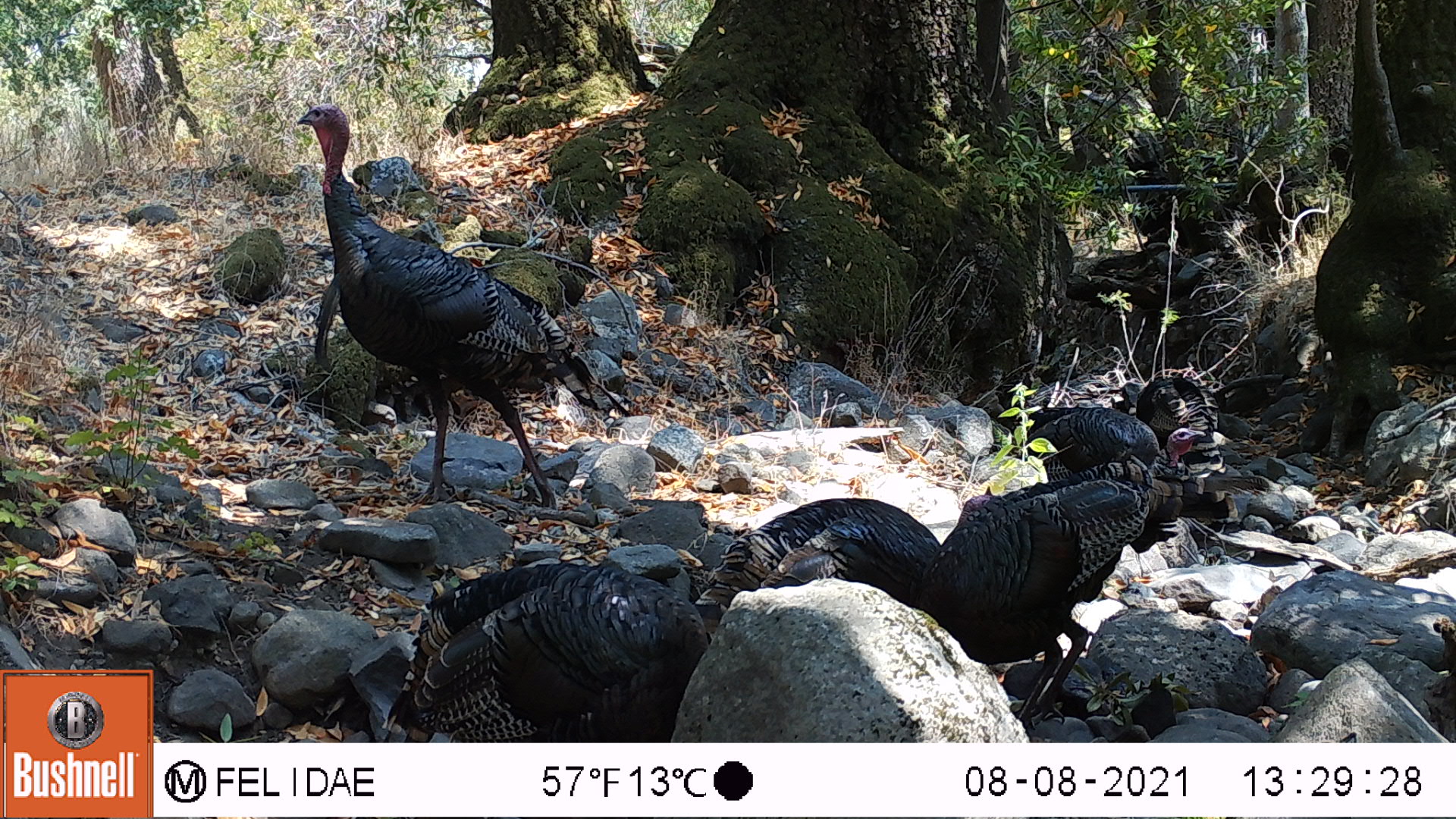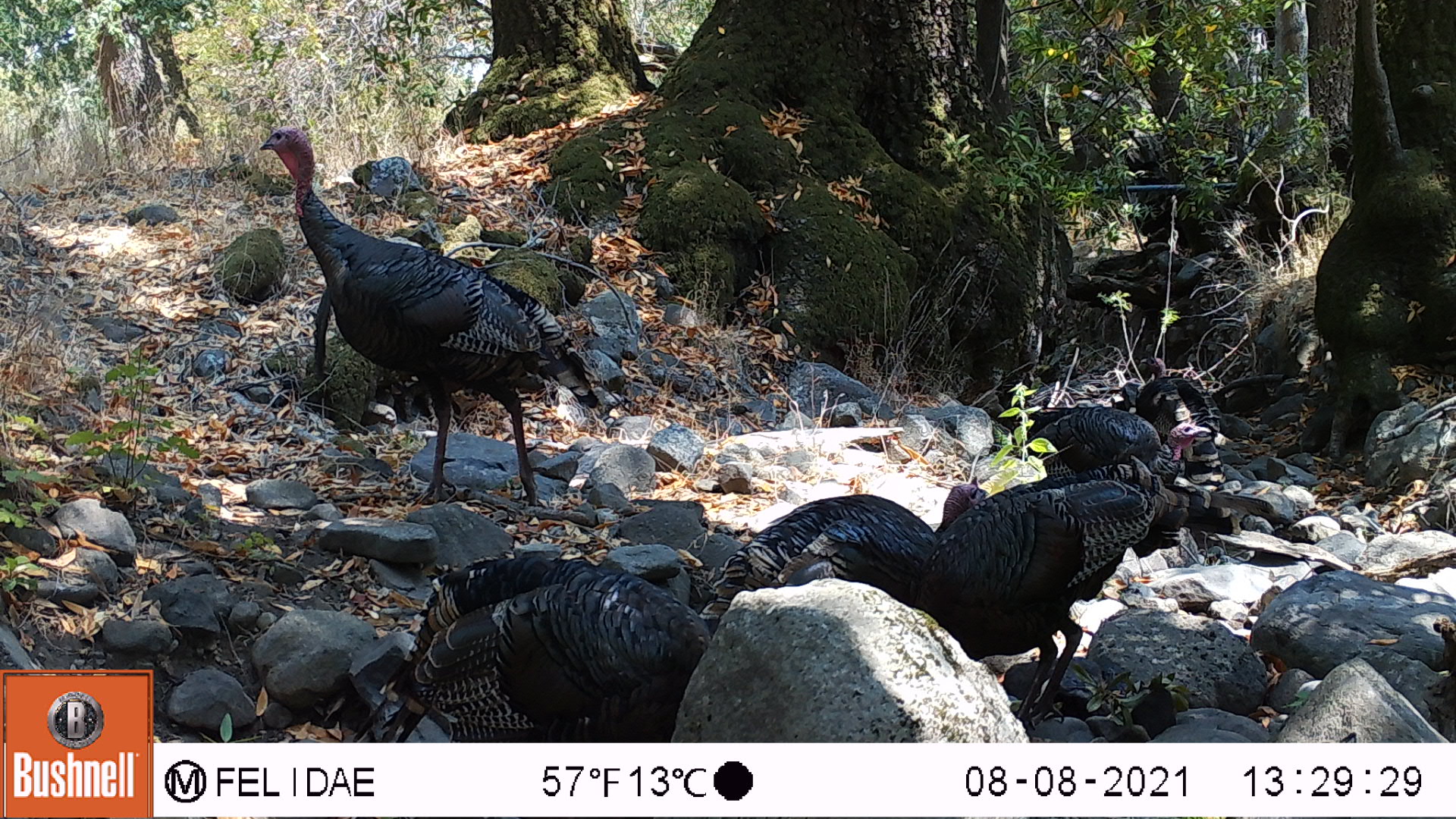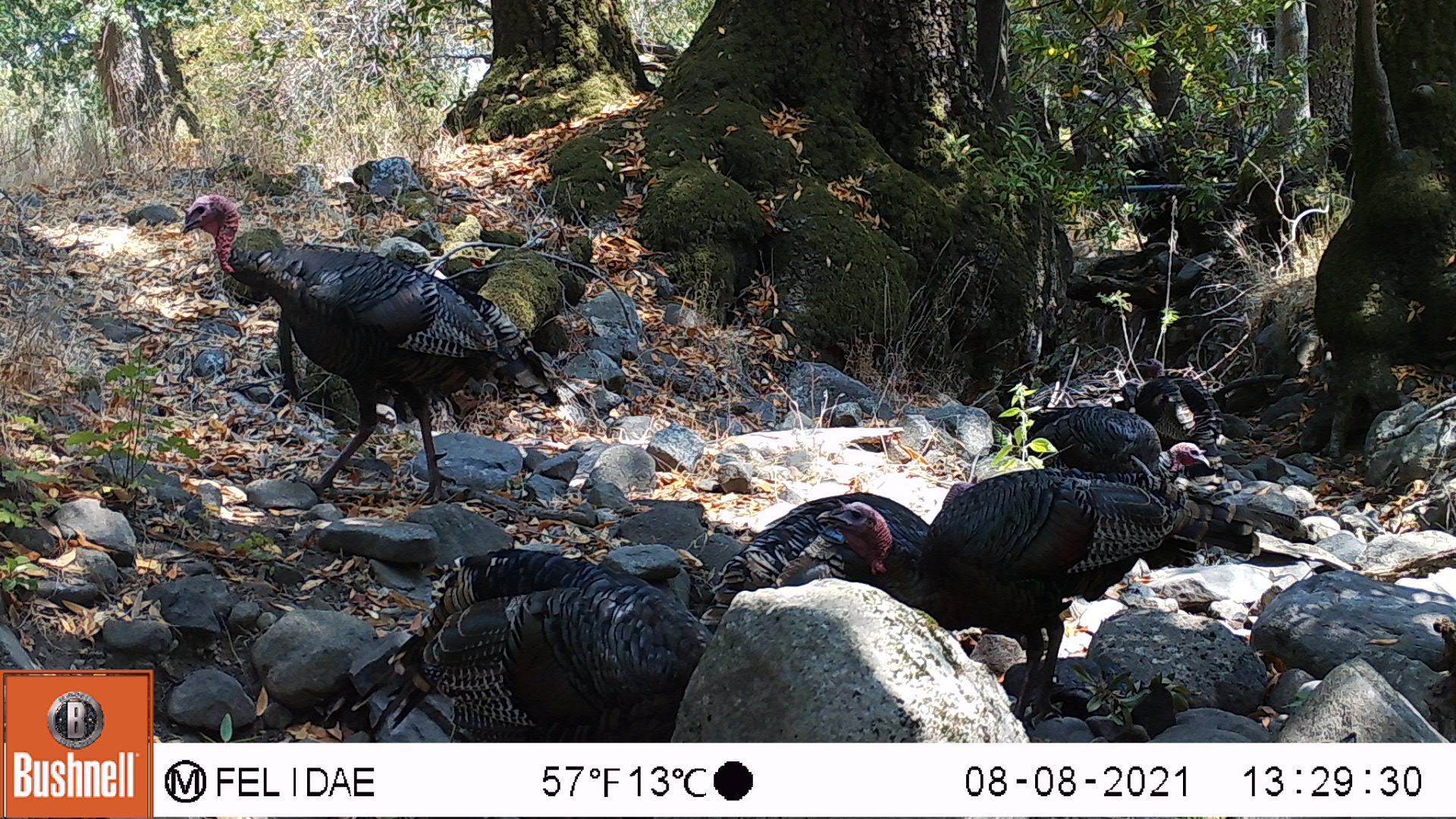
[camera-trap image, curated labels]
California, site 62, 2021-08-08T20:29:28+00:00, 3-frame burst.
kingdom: Animalia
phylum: Chordata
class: Aves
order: Galliformes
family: Phasianidae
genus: Meleagris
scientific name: Meleagris gallopavo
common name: turkey